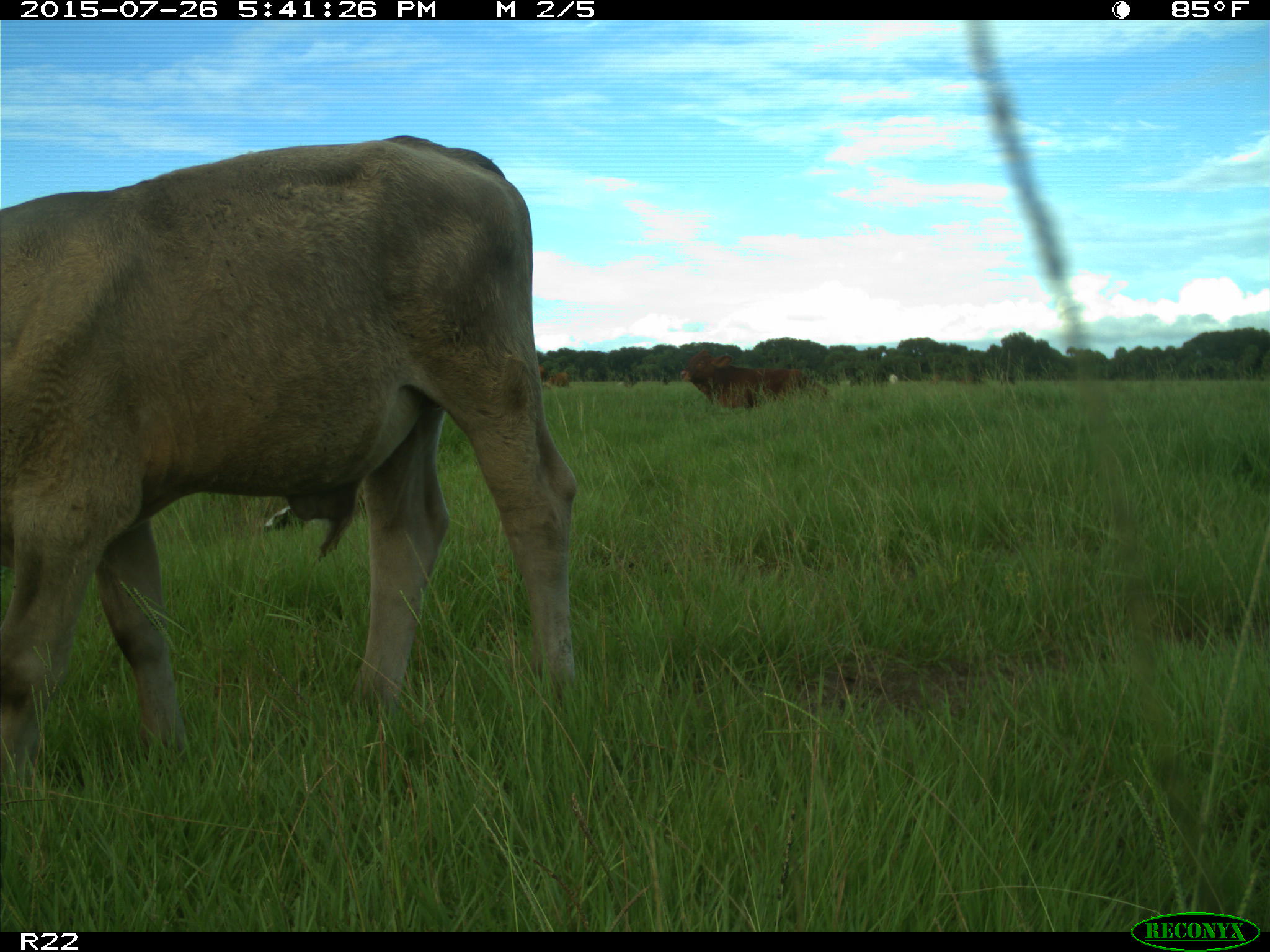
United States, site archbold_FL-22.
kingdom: Animalia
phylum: Chordata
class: Mammalia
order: Artiodactyla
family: Bovidae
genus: Bos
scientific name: Bos taurus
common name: domestic cow